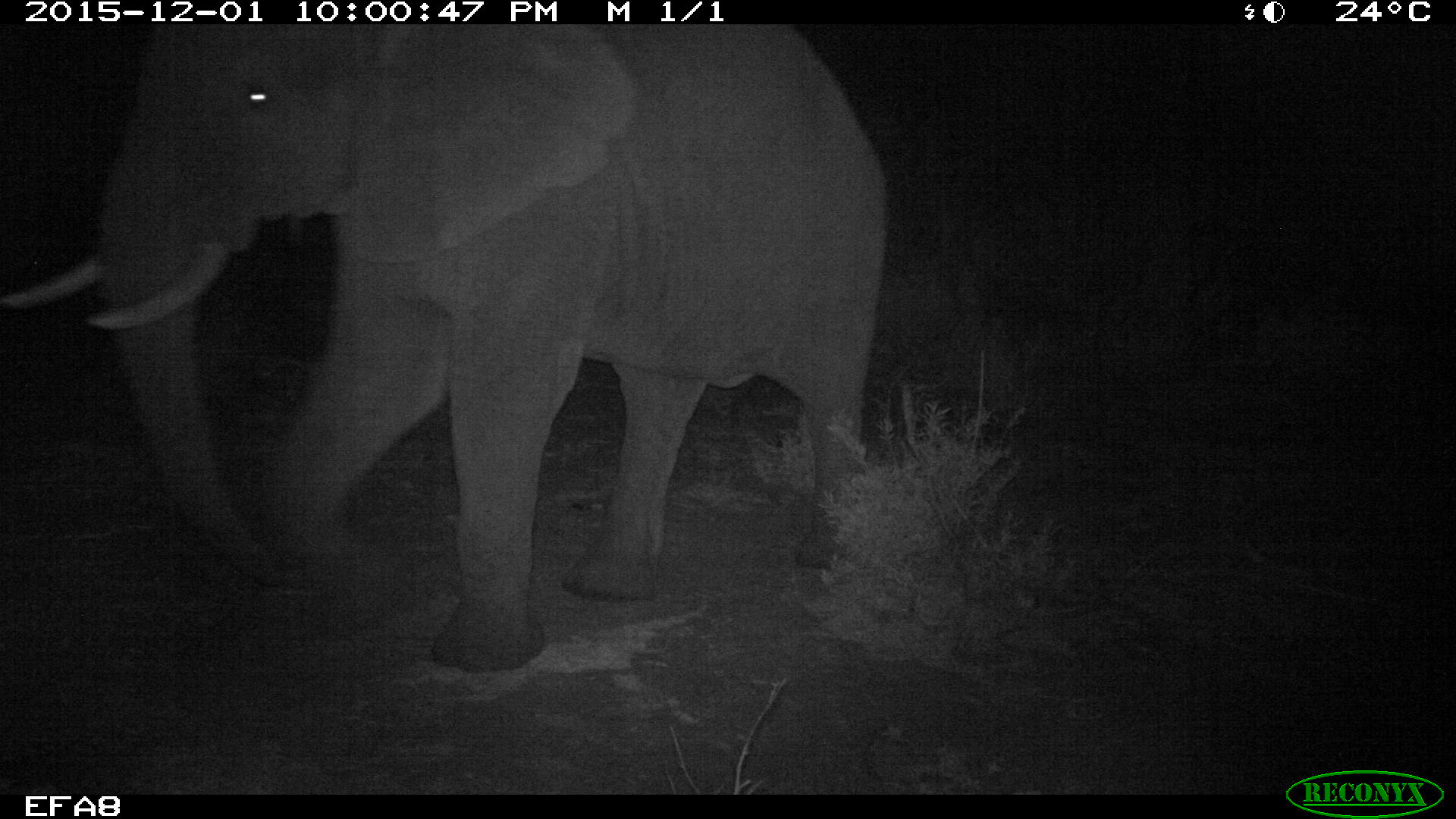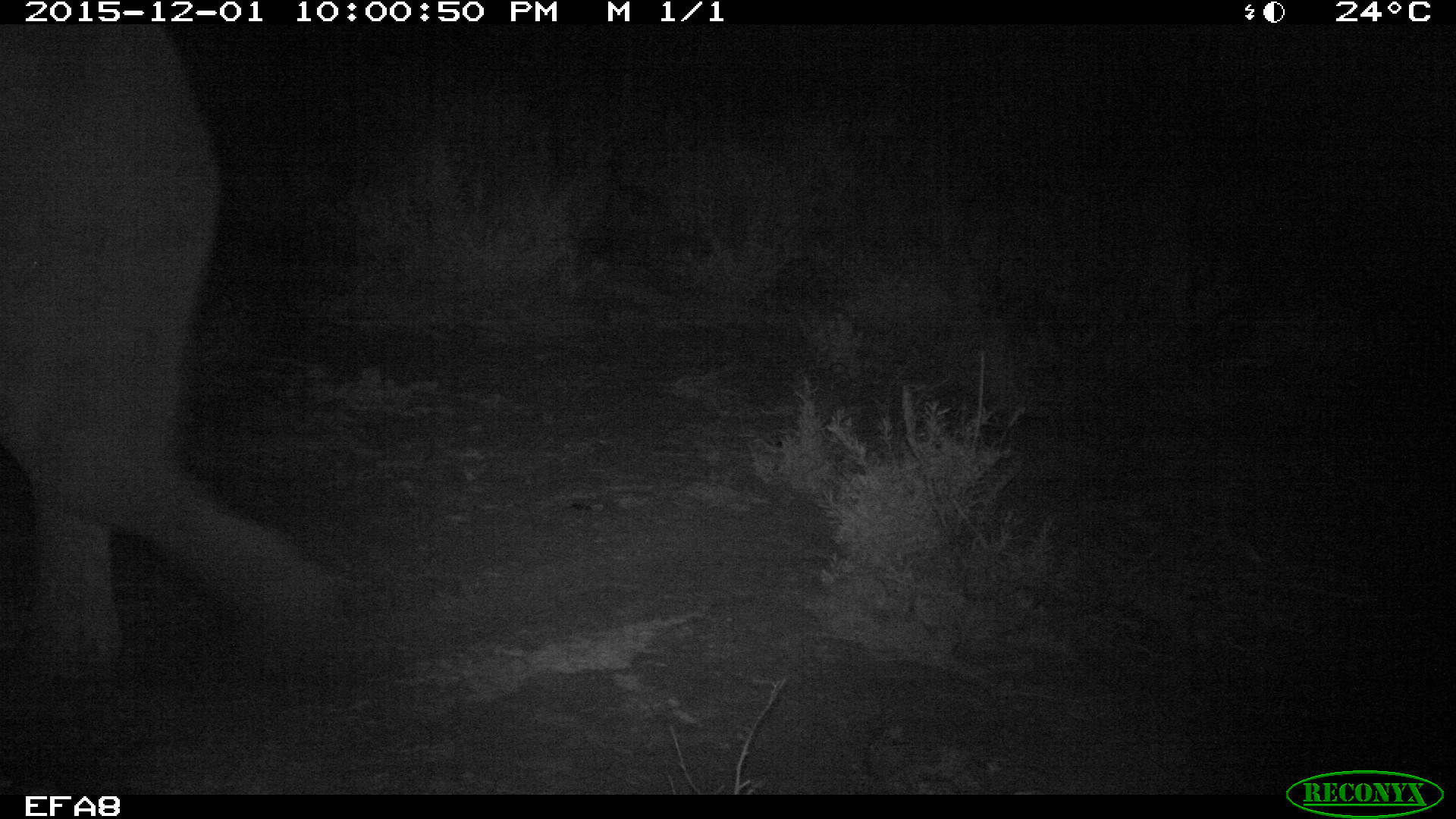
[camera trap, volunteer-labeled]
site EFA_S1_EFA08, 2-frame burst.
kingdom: Animalia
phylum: Chordata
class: Mammalia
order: Proboscidea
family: Elephantidae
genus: Loxodonta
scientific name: Loxodonta africana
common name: african bush elephant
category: elephant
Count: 1.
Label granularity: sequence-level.